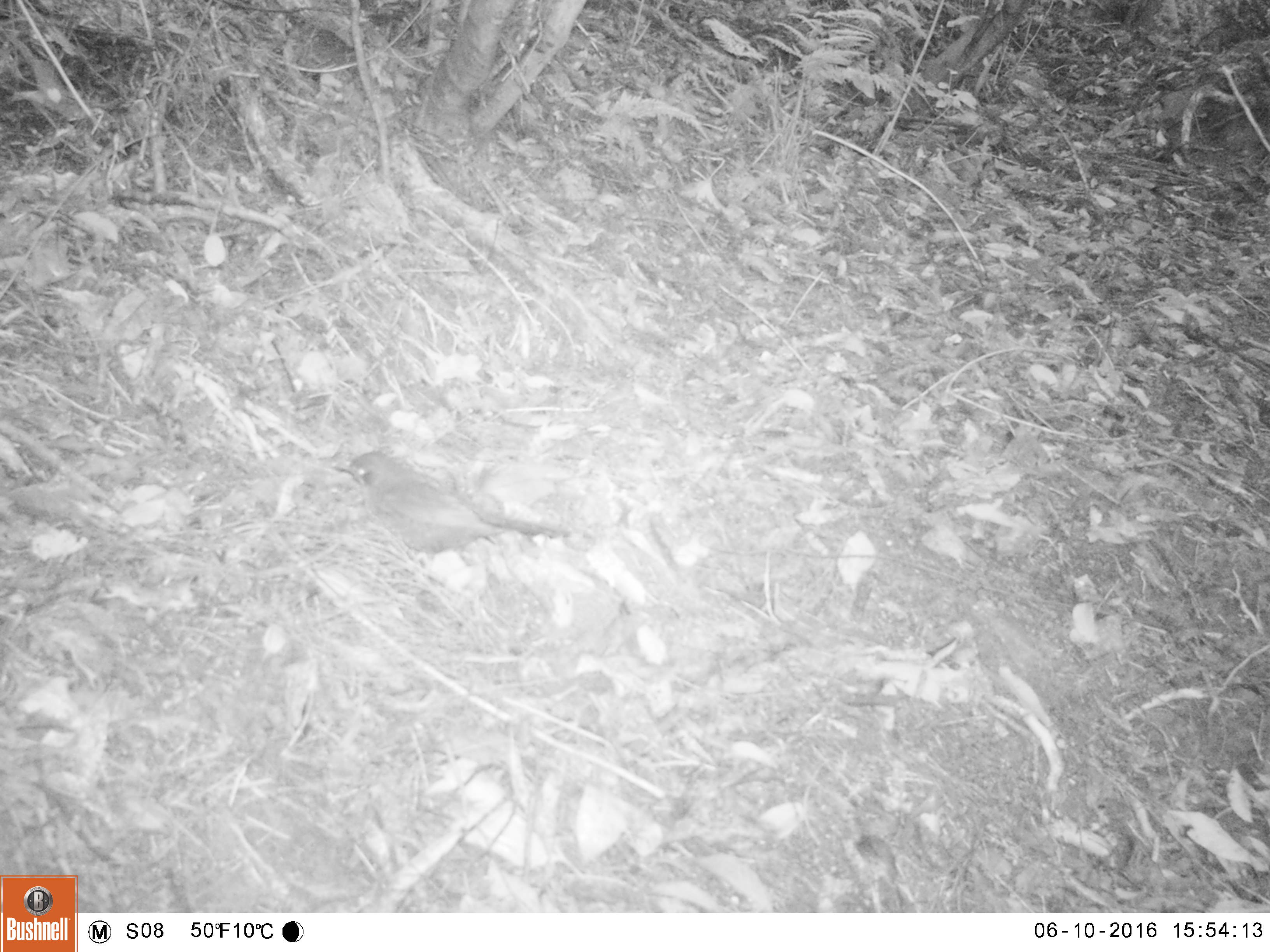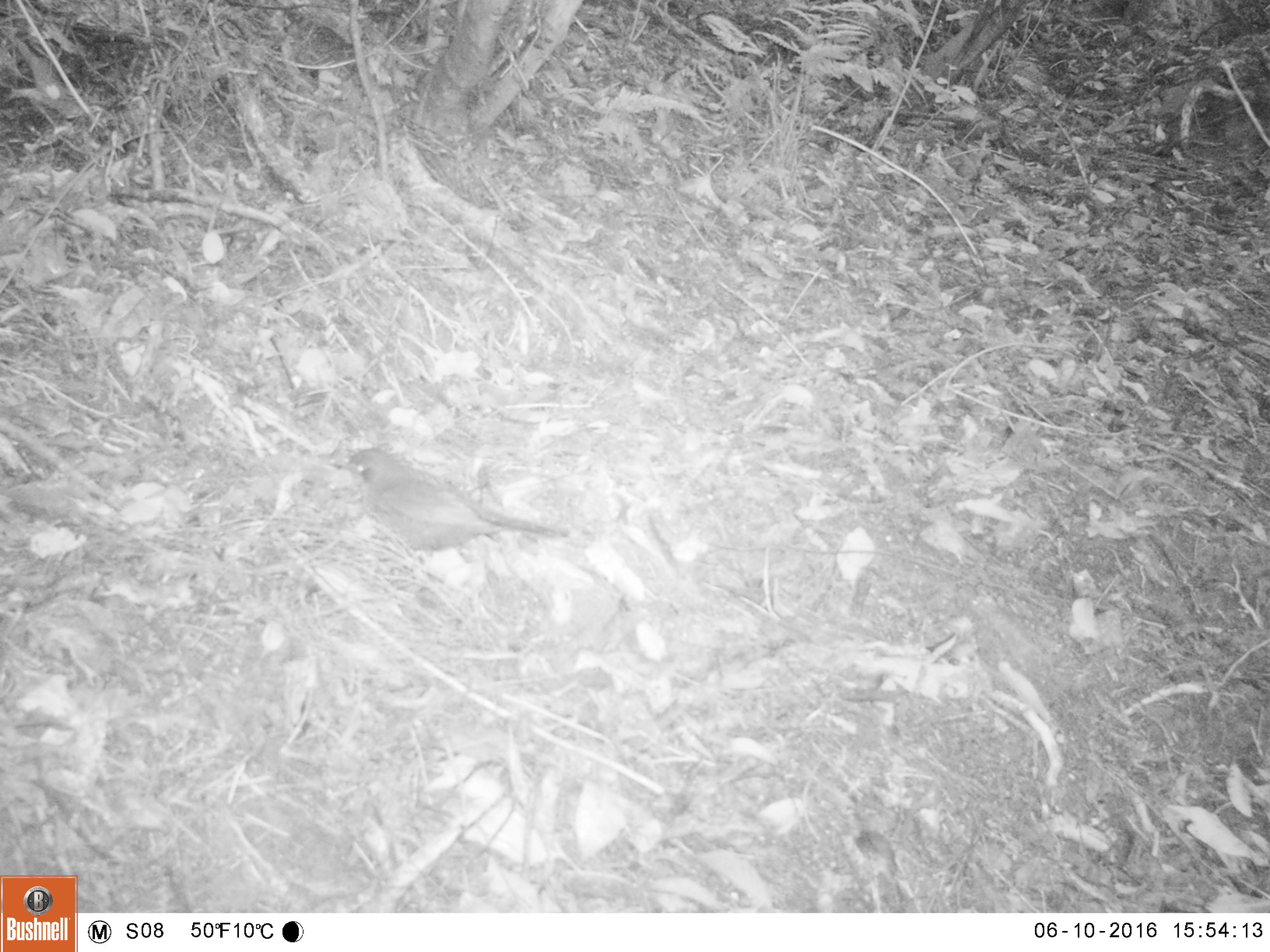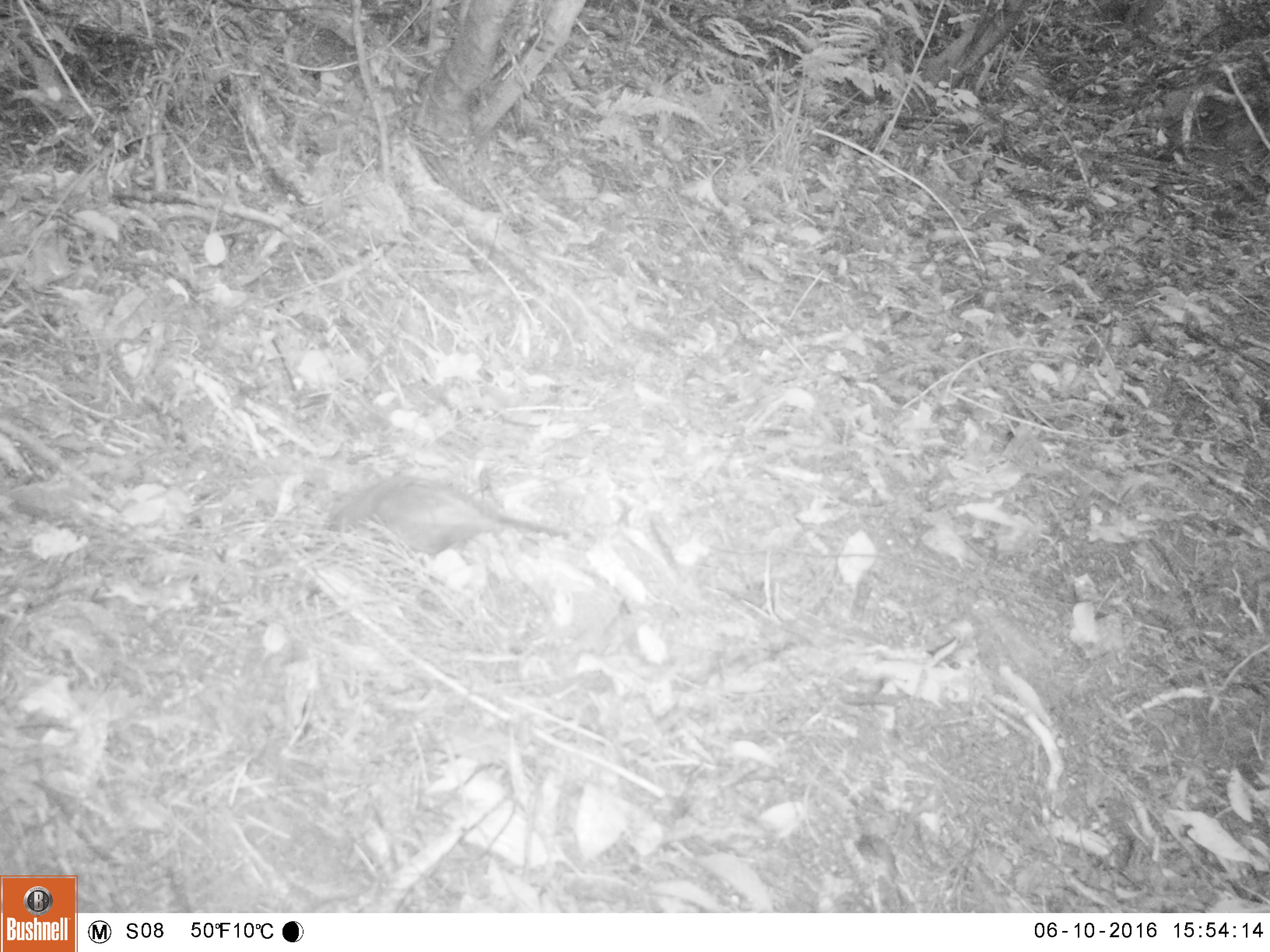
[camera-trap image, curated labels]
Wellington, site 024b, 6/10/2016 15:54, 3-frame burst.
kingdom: Animalia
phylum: Chordata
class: Aves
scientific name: Aves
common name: bird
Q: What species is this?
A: Bird (Aves).